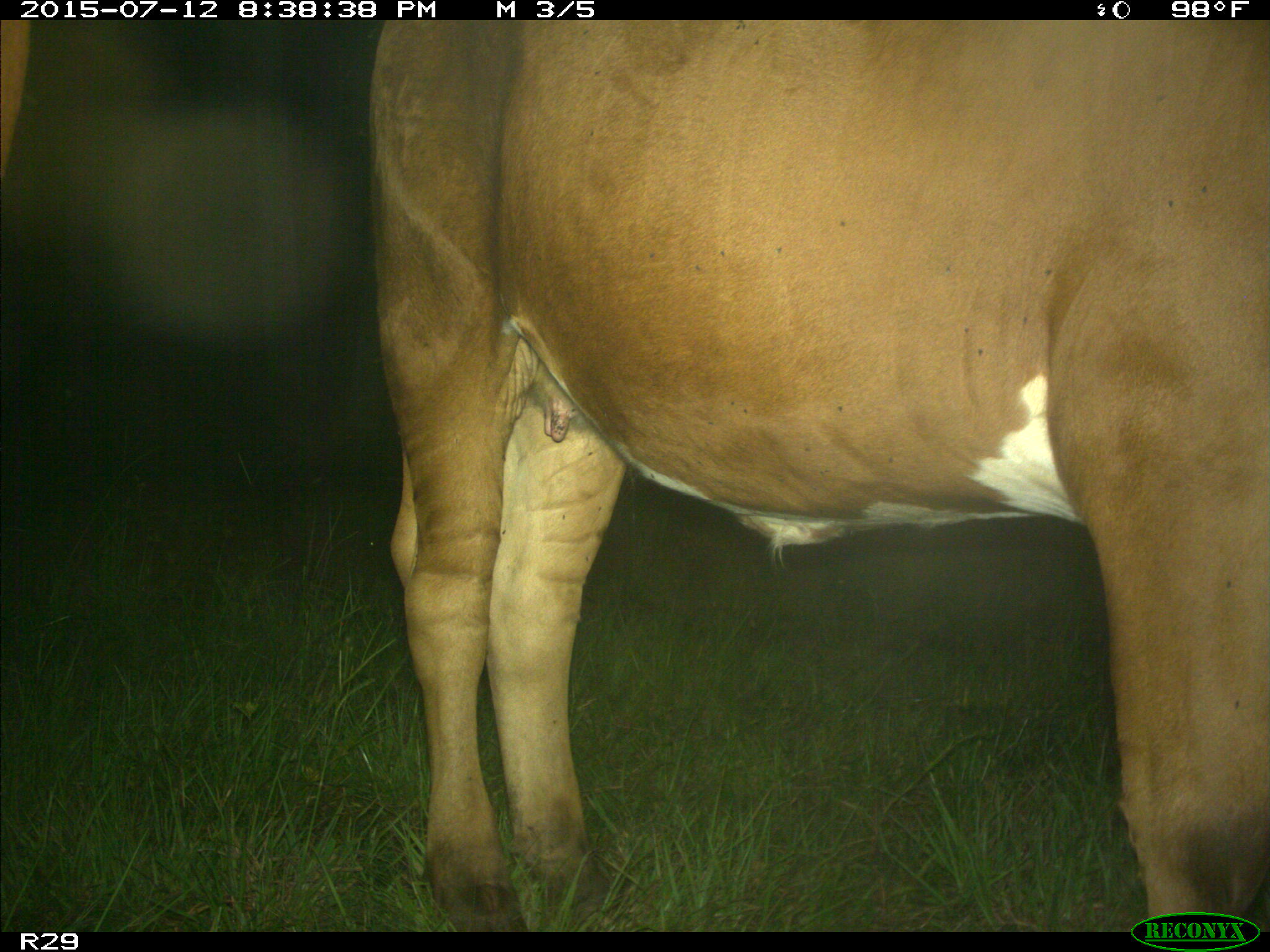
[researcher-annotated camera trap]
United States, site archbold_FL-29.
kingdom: Animalia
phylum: Chordata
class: Mammalia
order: Artiodactyla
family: Bovidae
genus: Bos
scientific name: Bos taurus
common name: domestic cow